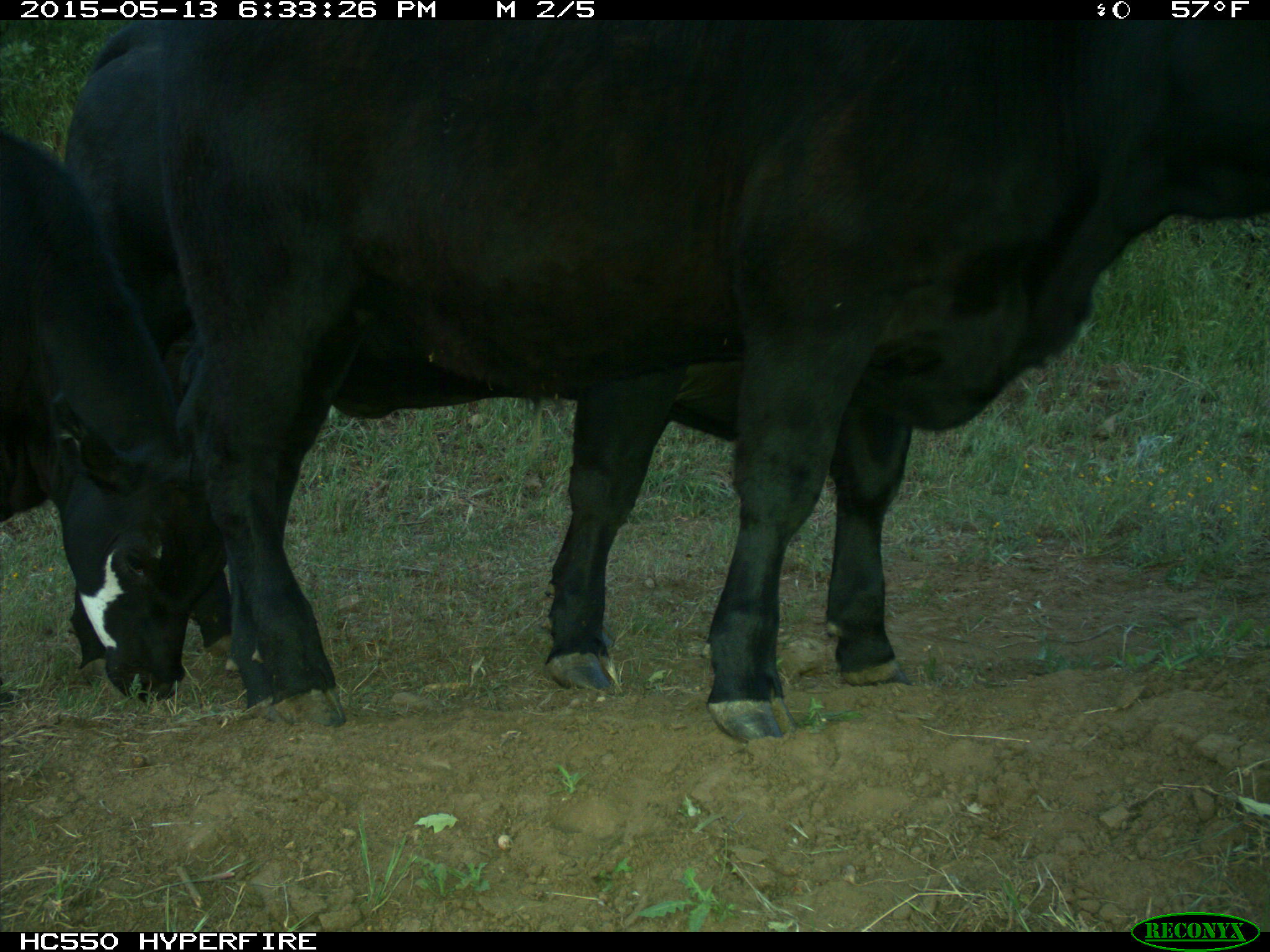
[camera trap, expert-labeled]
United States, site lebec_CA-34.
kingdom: Animalia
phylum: Chordata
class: Mammalia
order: Artiodactyla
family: Bovidae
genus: Bos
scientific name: Bos taurus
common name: domestic cow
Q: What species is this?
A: Bos taurus (domestic cow).